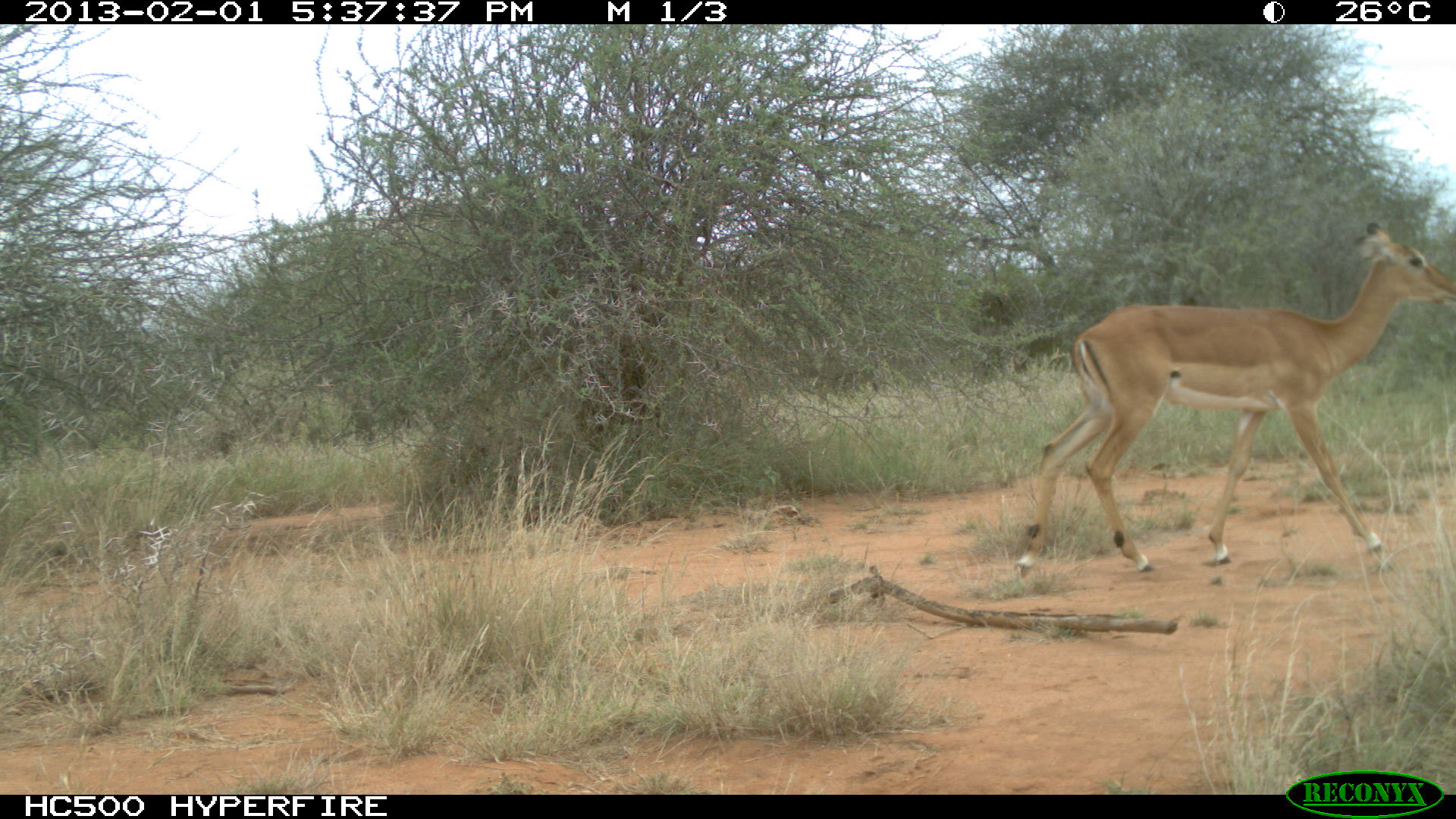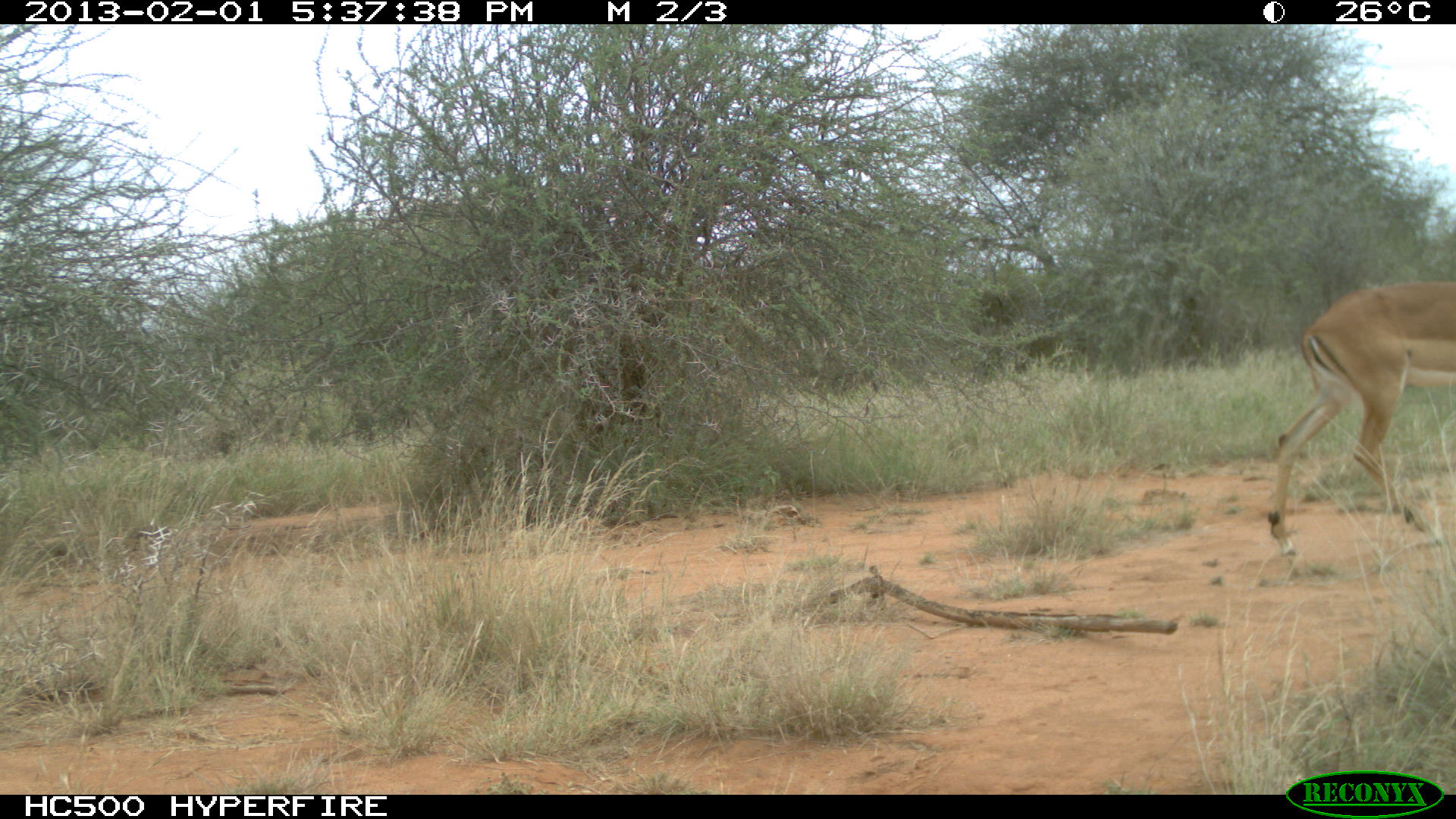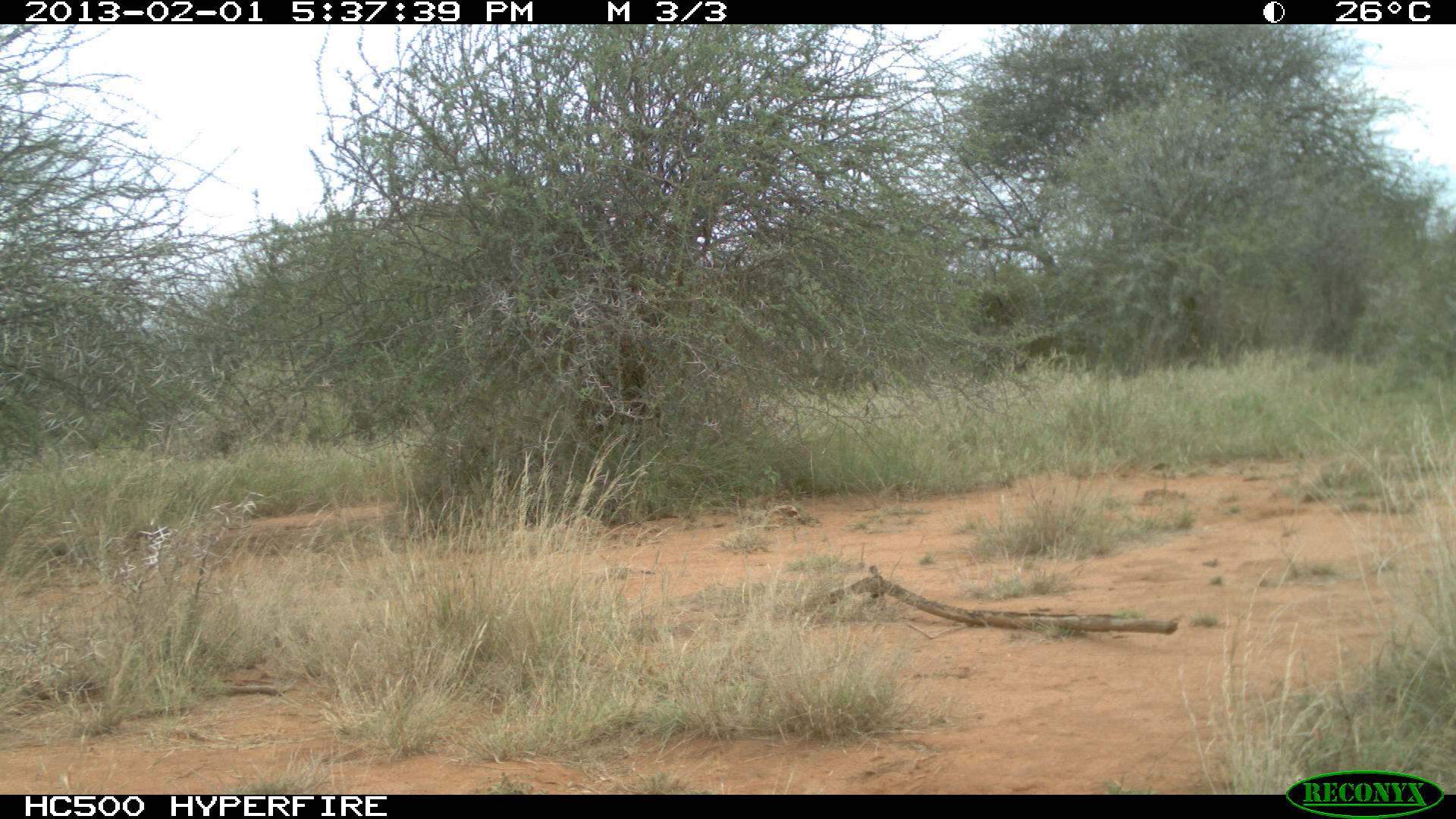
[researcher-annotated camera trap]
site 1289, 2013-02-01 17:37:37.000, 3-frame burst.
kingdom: Animalia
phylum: Chordata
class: Mammalia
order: Artiodactyla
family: Bovidae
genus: Aepyceros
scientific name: Aepyceros melampus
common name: impala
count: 1